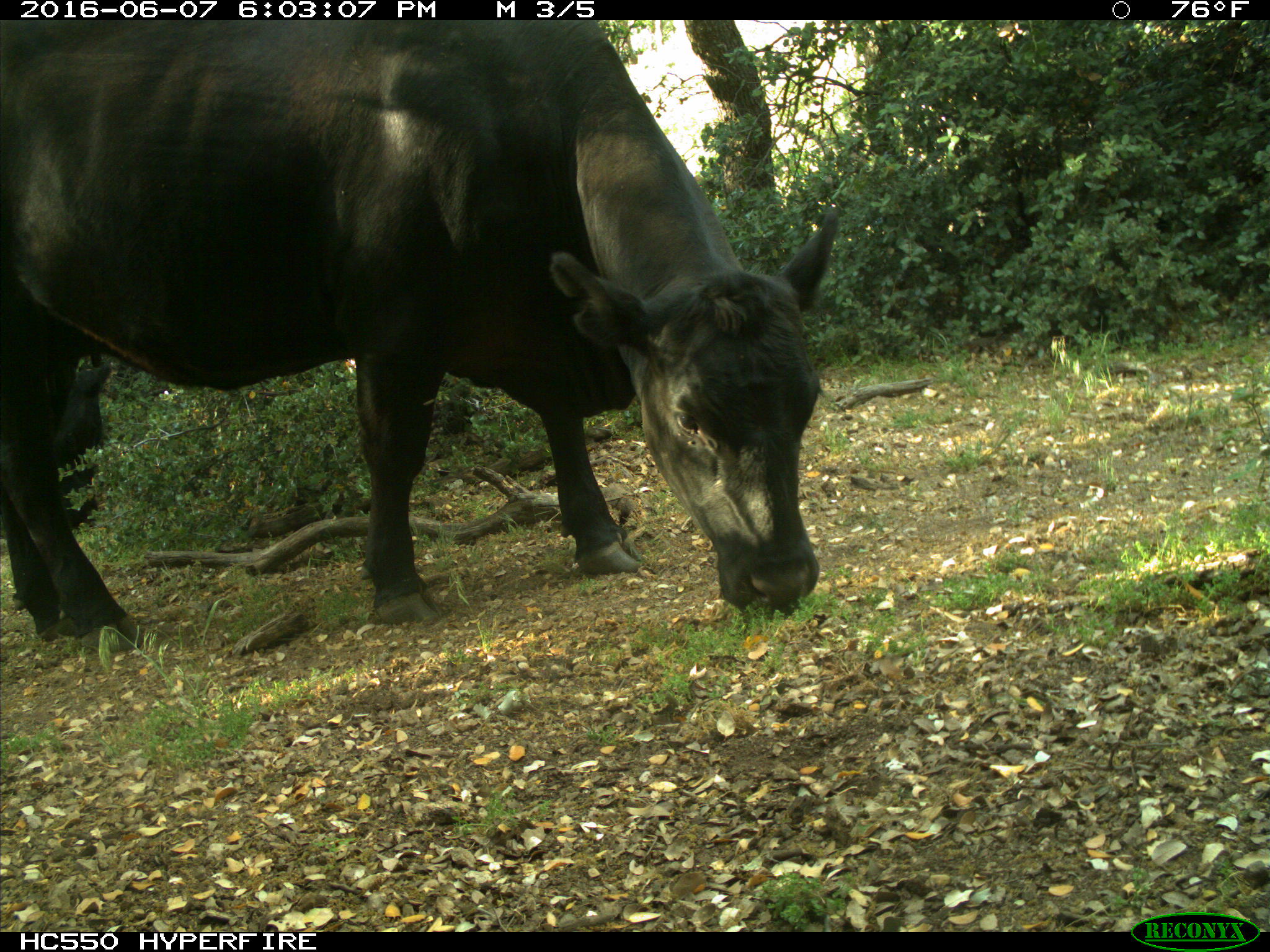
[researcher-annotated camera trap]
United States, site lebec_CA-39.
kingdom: Animalia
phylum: Chordata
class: Mammalia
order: Artiodactyla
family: Bovidae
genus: Bos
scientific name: Bos taurus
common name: domestic cow